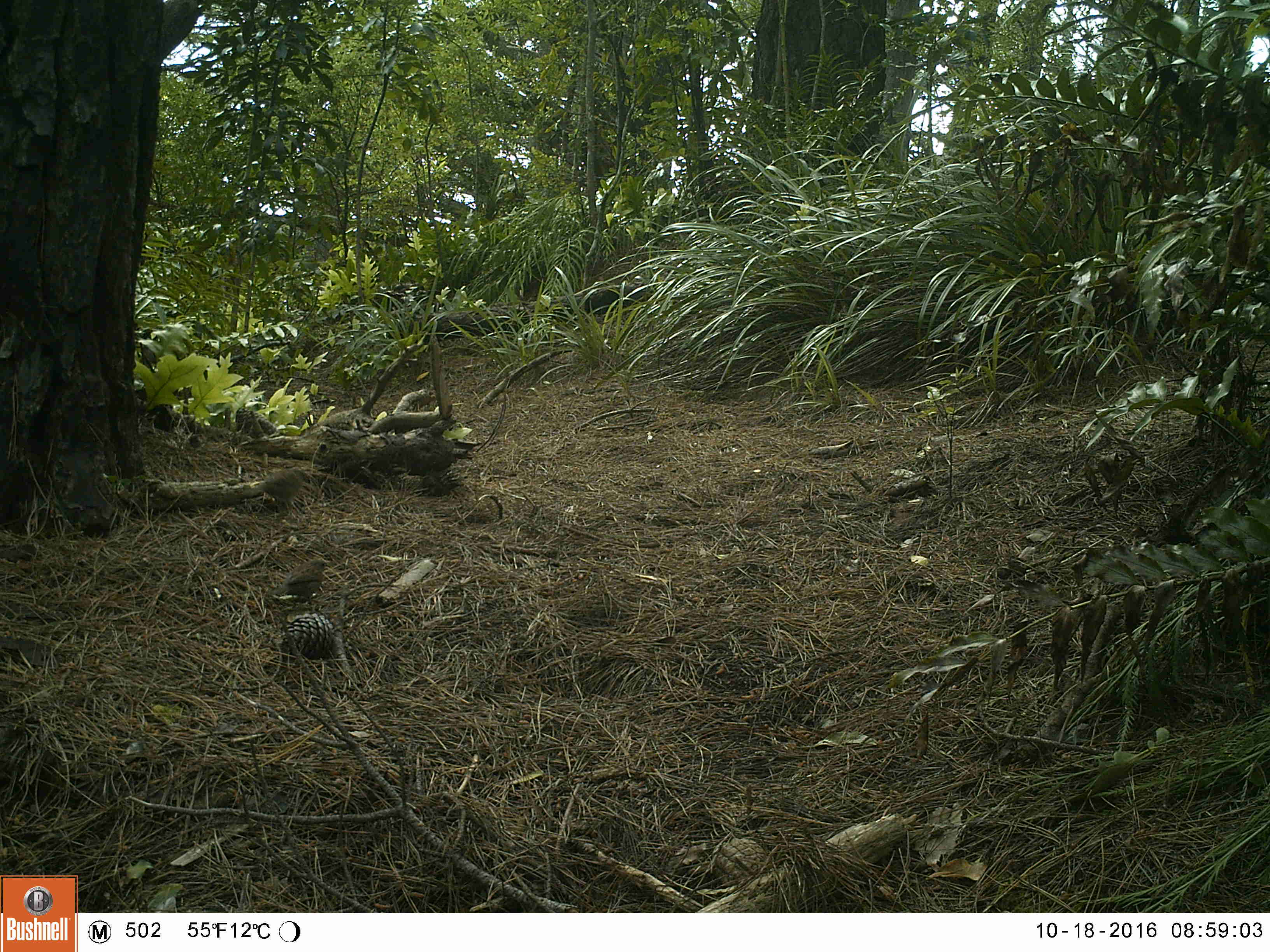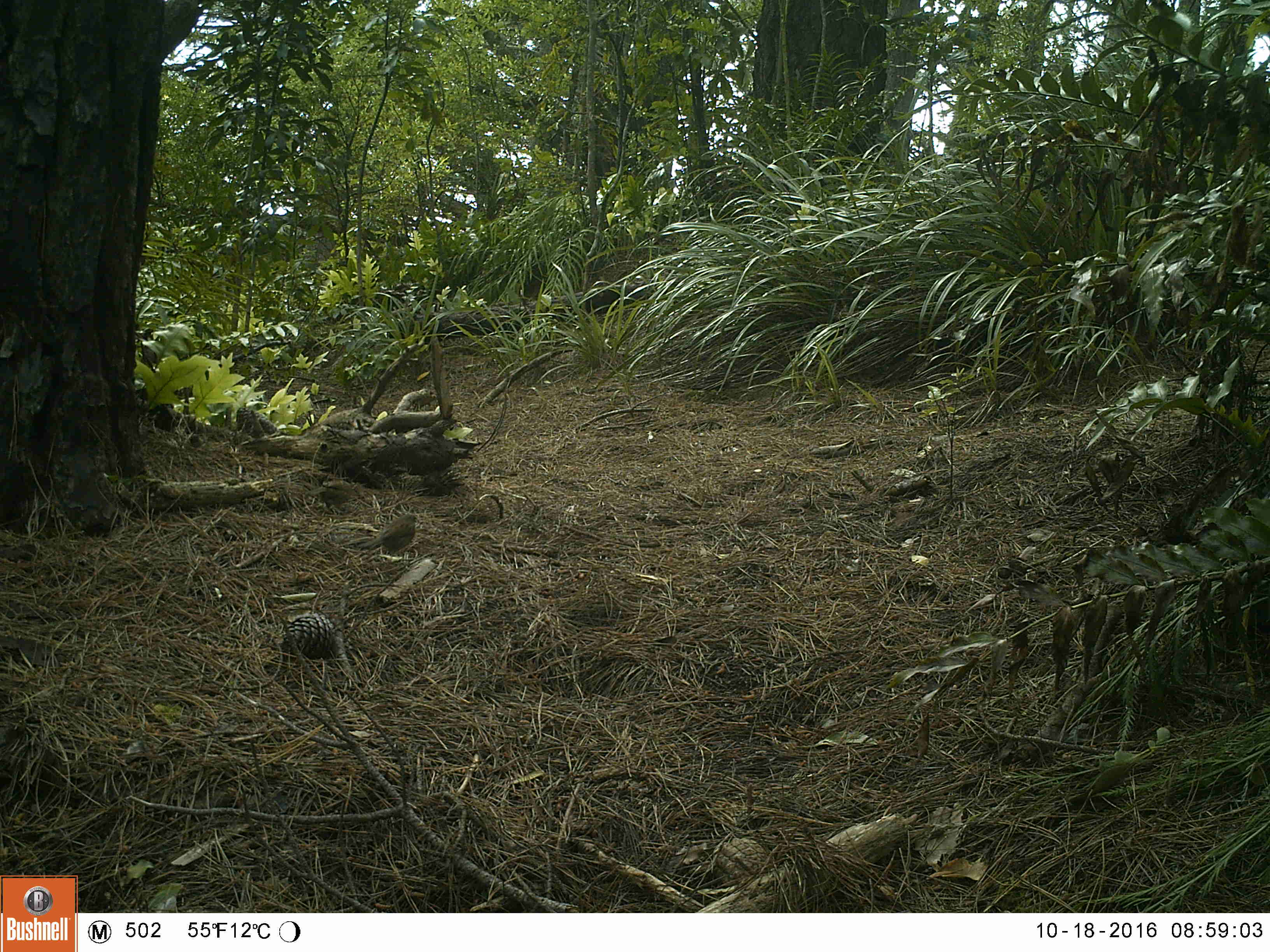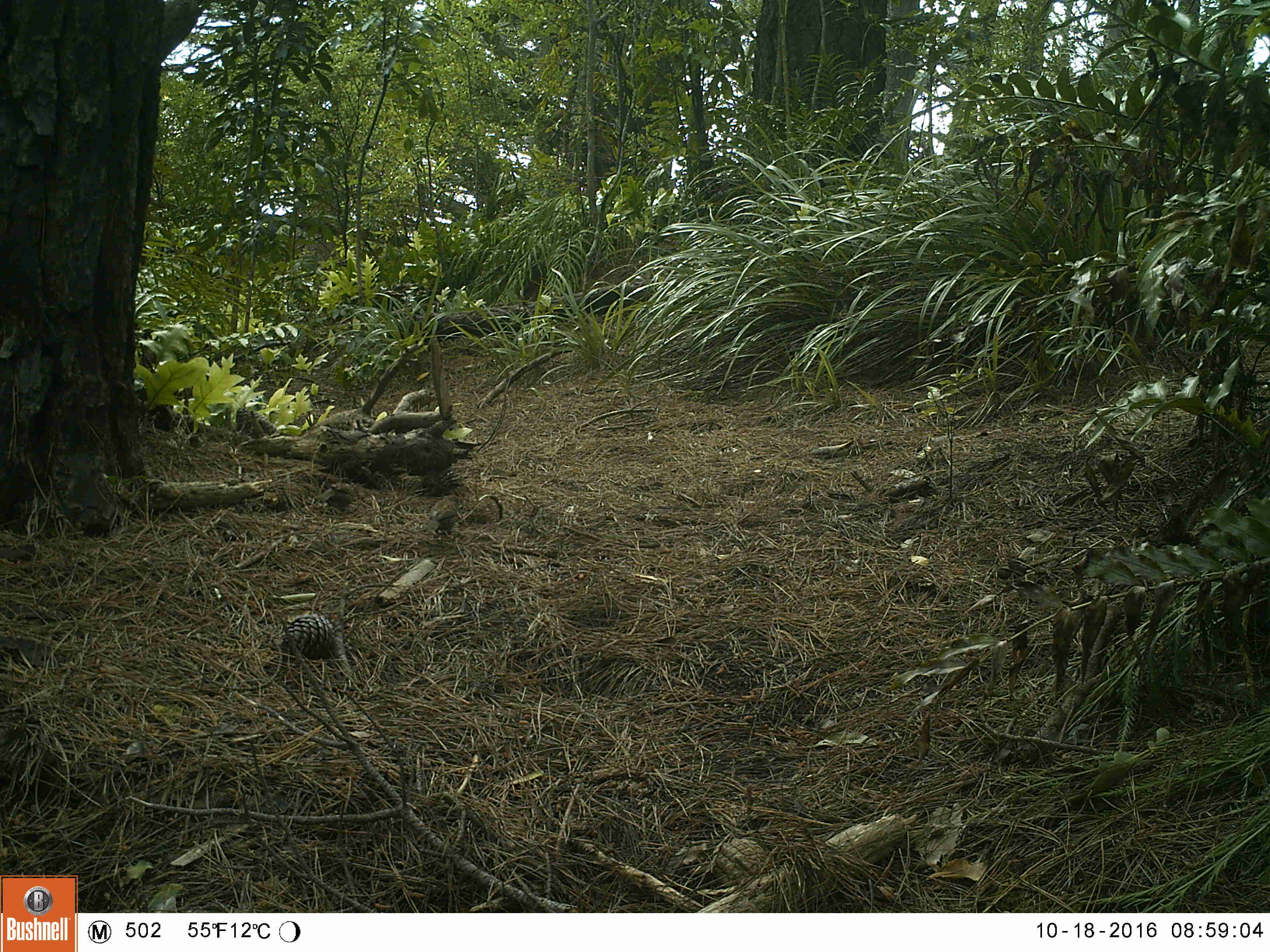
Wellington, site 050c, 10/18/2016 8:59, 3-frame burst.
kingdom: Animalia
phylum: Chordata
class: Aves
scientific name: Aves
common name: bird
Bird (Aves).